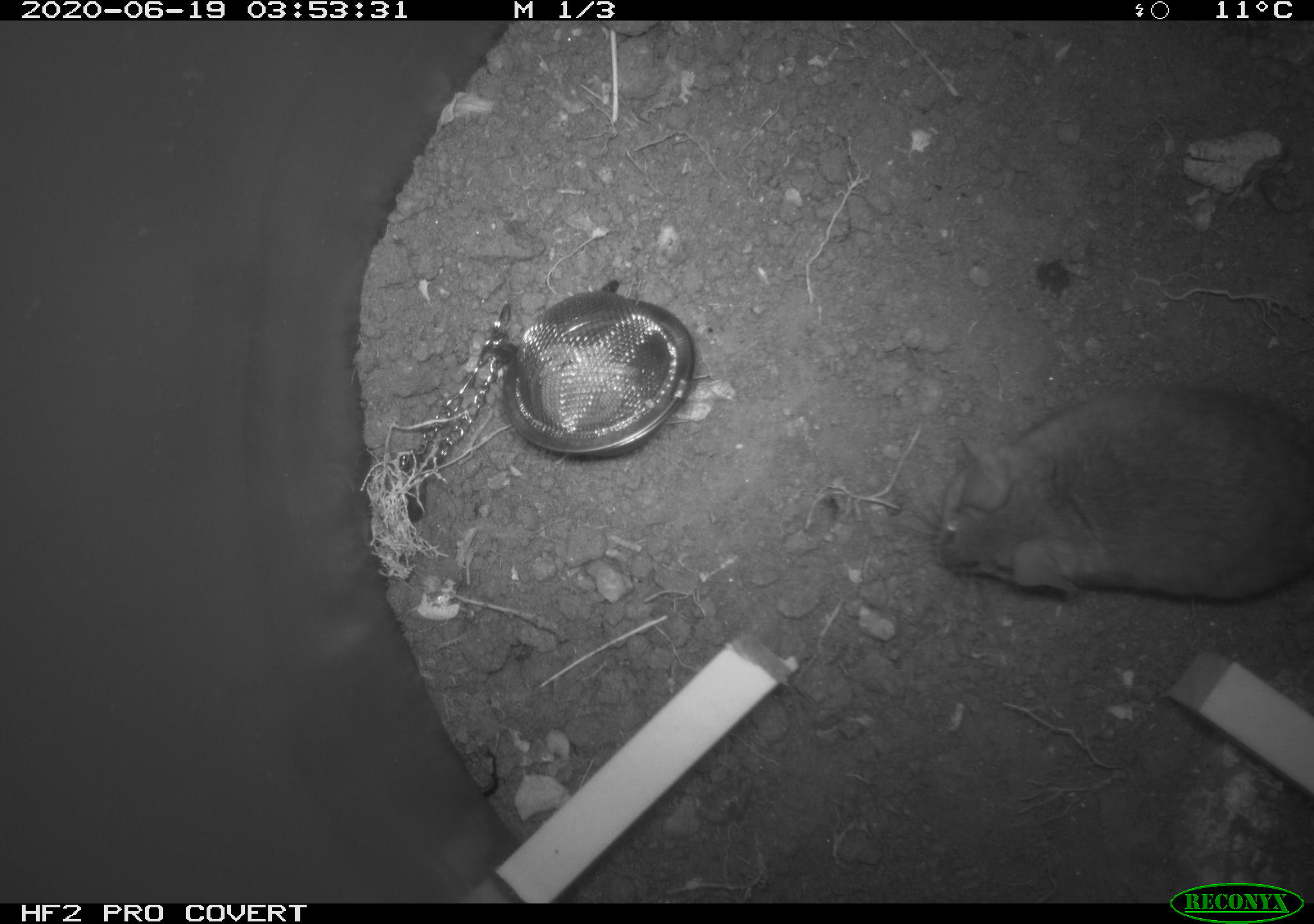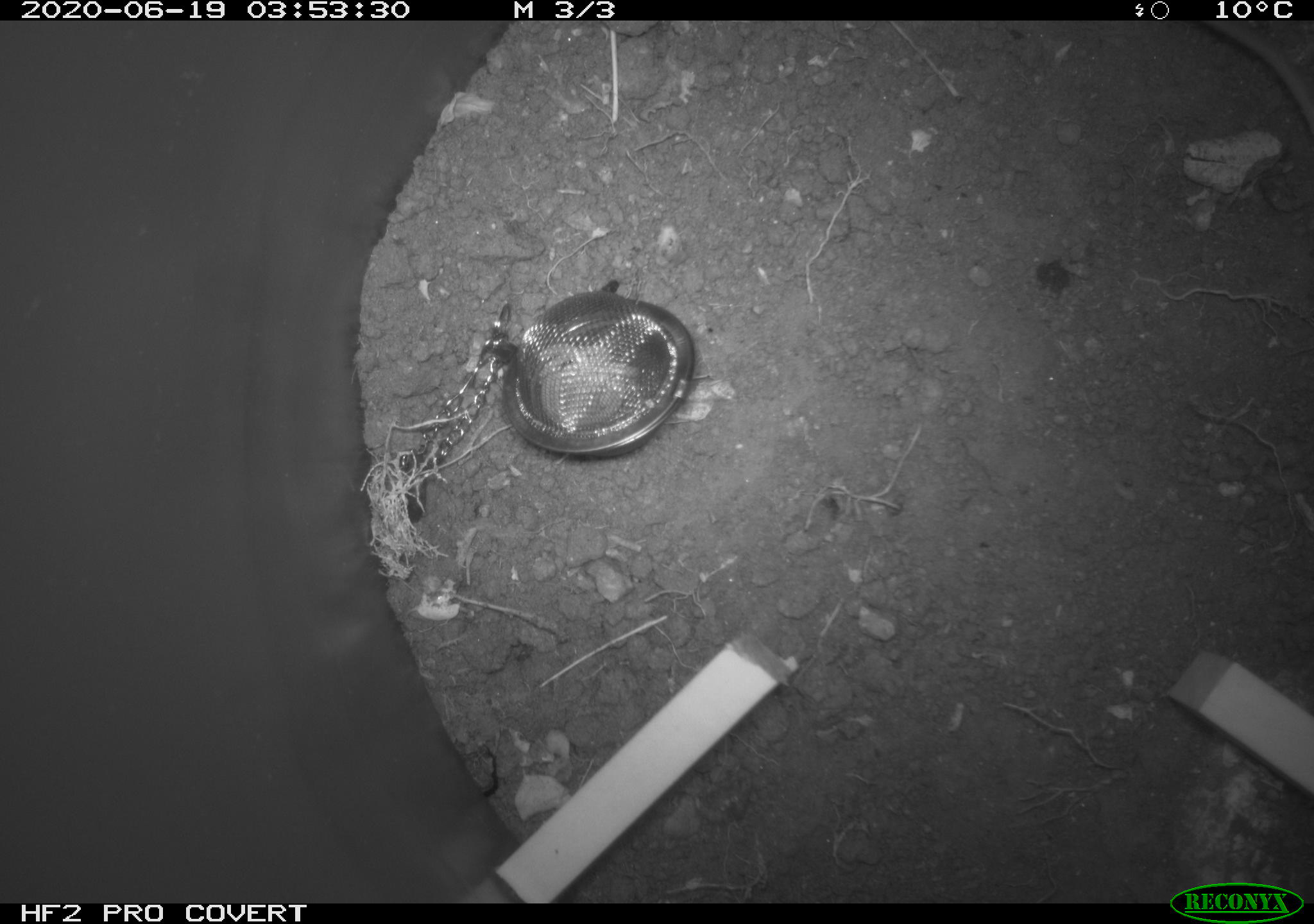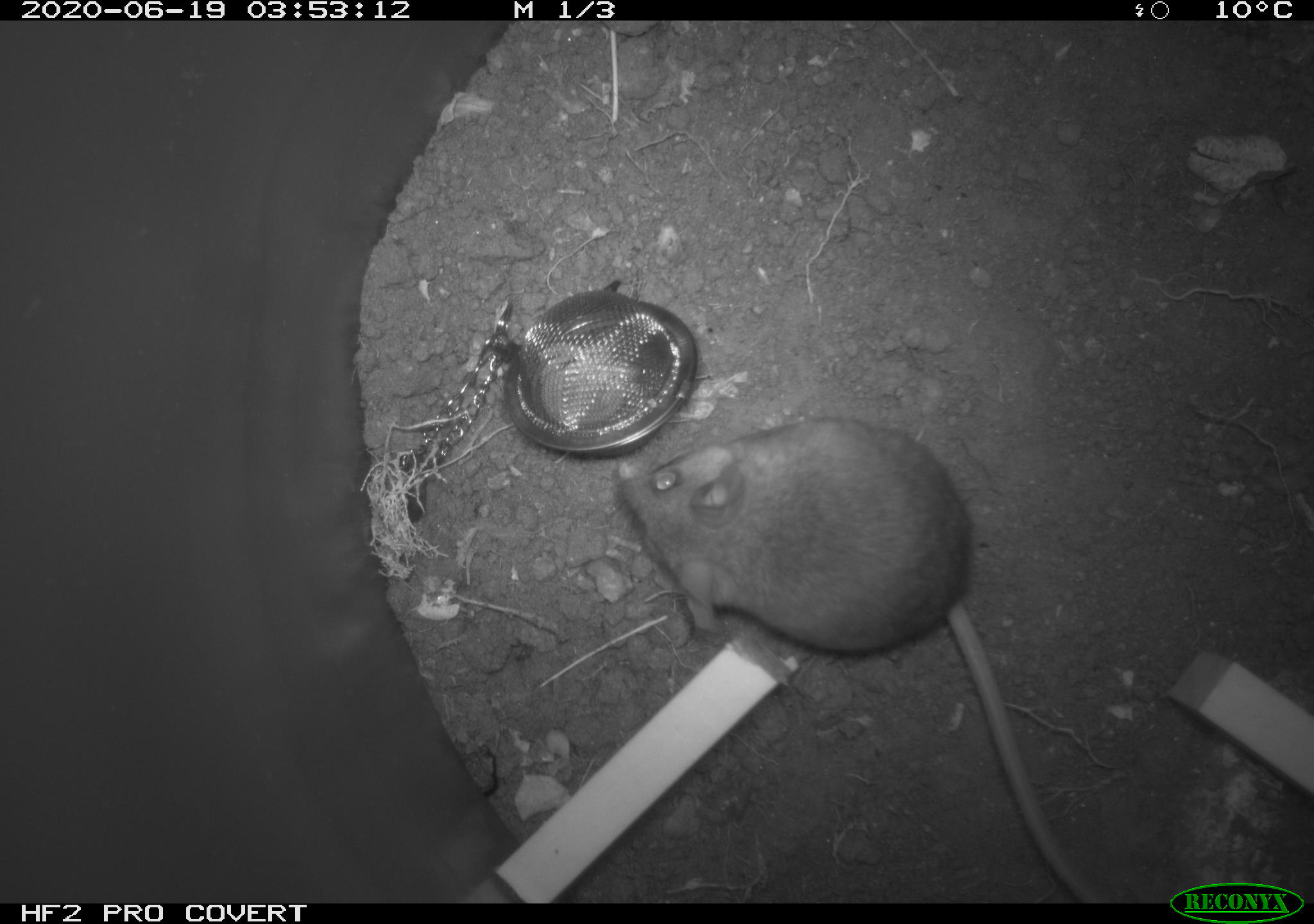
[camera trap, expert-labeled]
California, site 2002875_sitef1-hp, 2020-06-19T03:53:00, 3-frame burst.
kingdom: Animalia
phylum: Chordata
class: Mammalia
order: Rodentia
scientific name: Rodentia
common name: mouse species